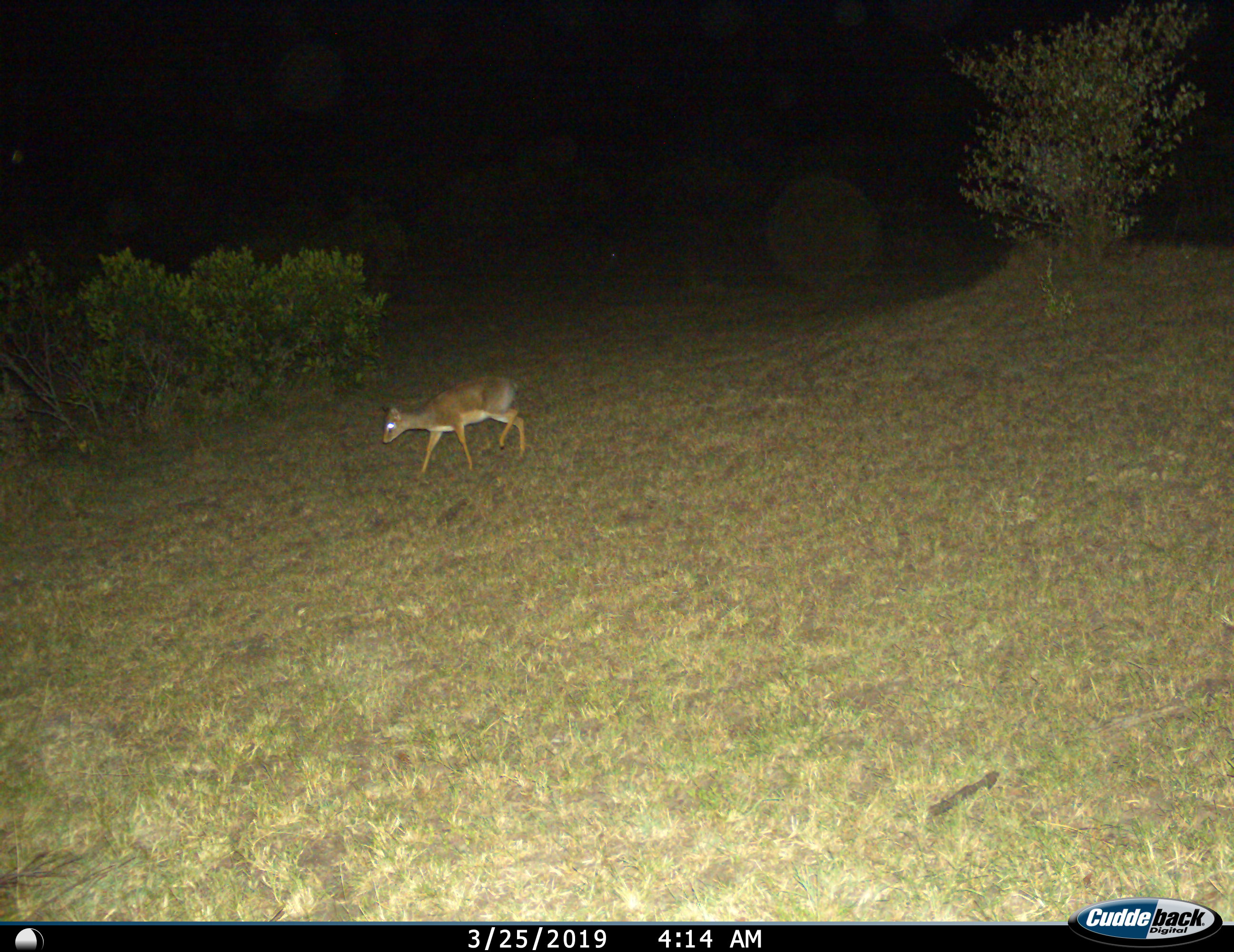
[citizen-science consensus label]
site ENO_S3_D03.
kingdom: Animalia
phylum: Chordata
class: Mammalia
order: Artiodactyla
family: Bovidae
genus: Madoqua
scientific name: Madoqua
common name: dik-dik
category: dikdik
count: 1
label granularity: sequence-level